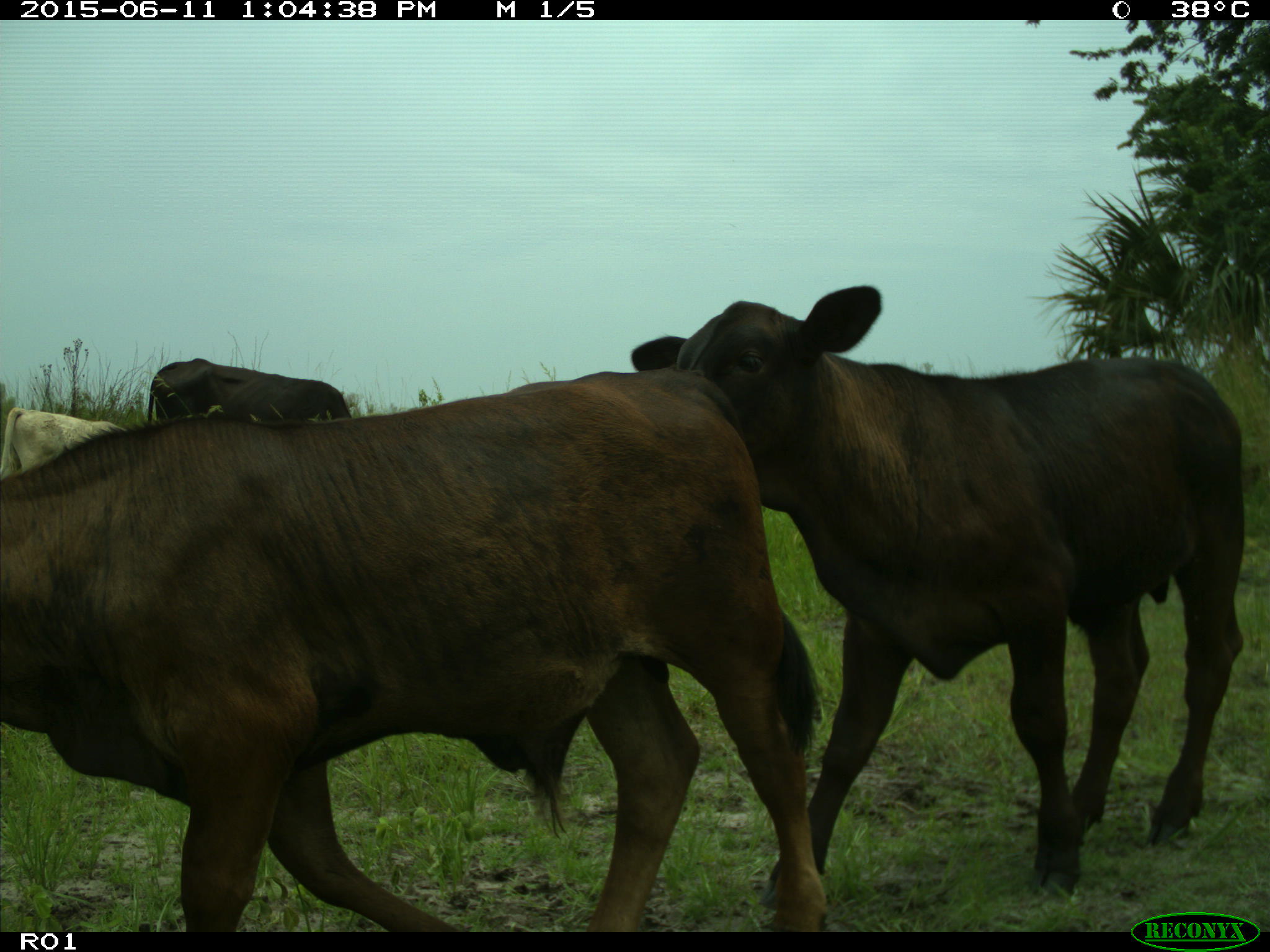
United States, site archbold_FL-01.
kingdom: Animalia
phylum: Chordata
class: Mammalia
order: Artiodactyla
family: Bovidae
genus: Bos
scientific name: Bos taurus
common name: domestic cow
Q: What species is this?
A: Bos taurus (domestic cow).